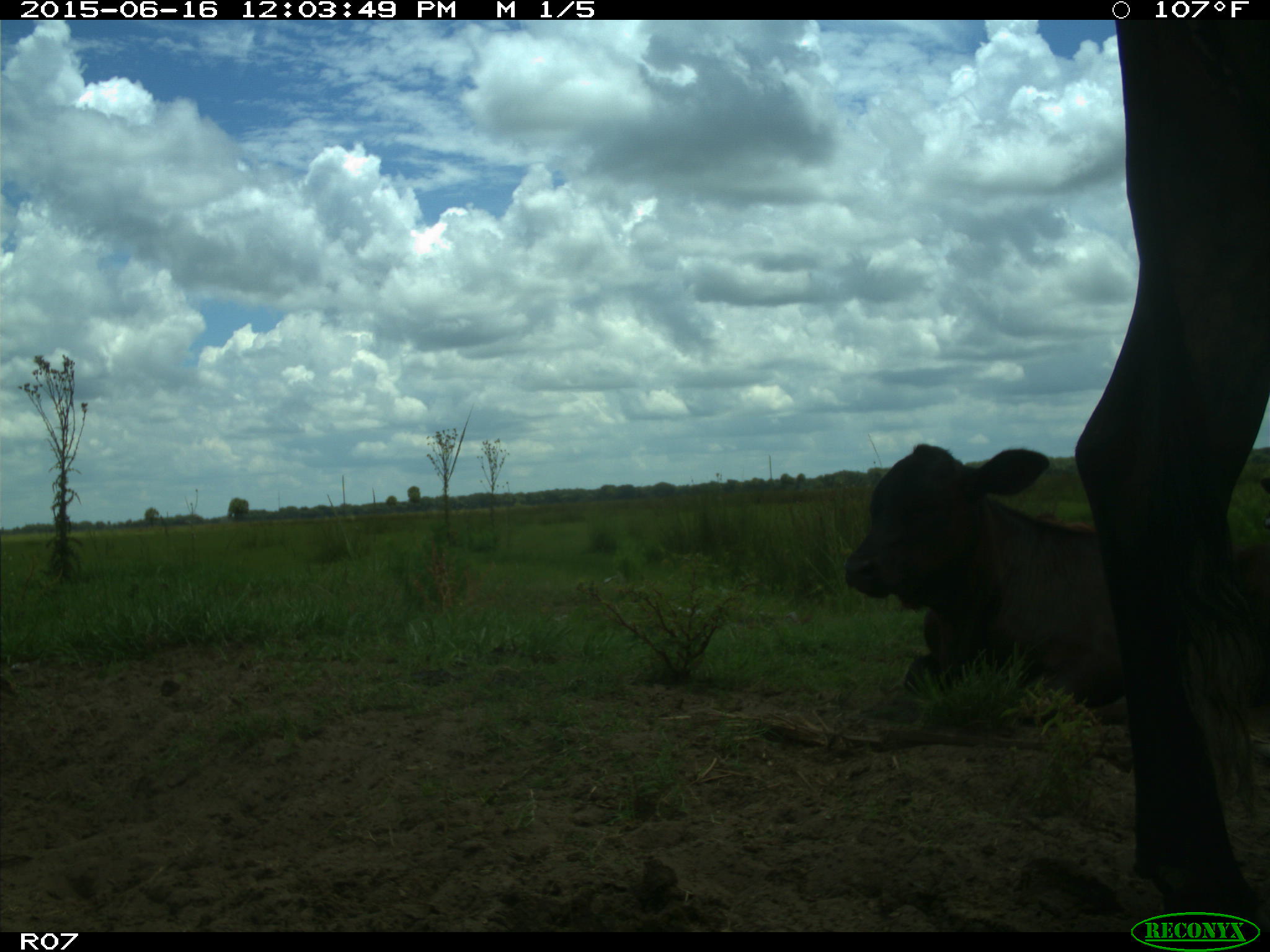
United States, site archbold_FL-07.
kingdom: Animalia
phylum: Chordata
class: Mammalia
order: Artiodactyla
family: Bovidae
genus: Bos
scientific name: Bos taurus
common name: domestic cow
Bos taurus (domestic cow).